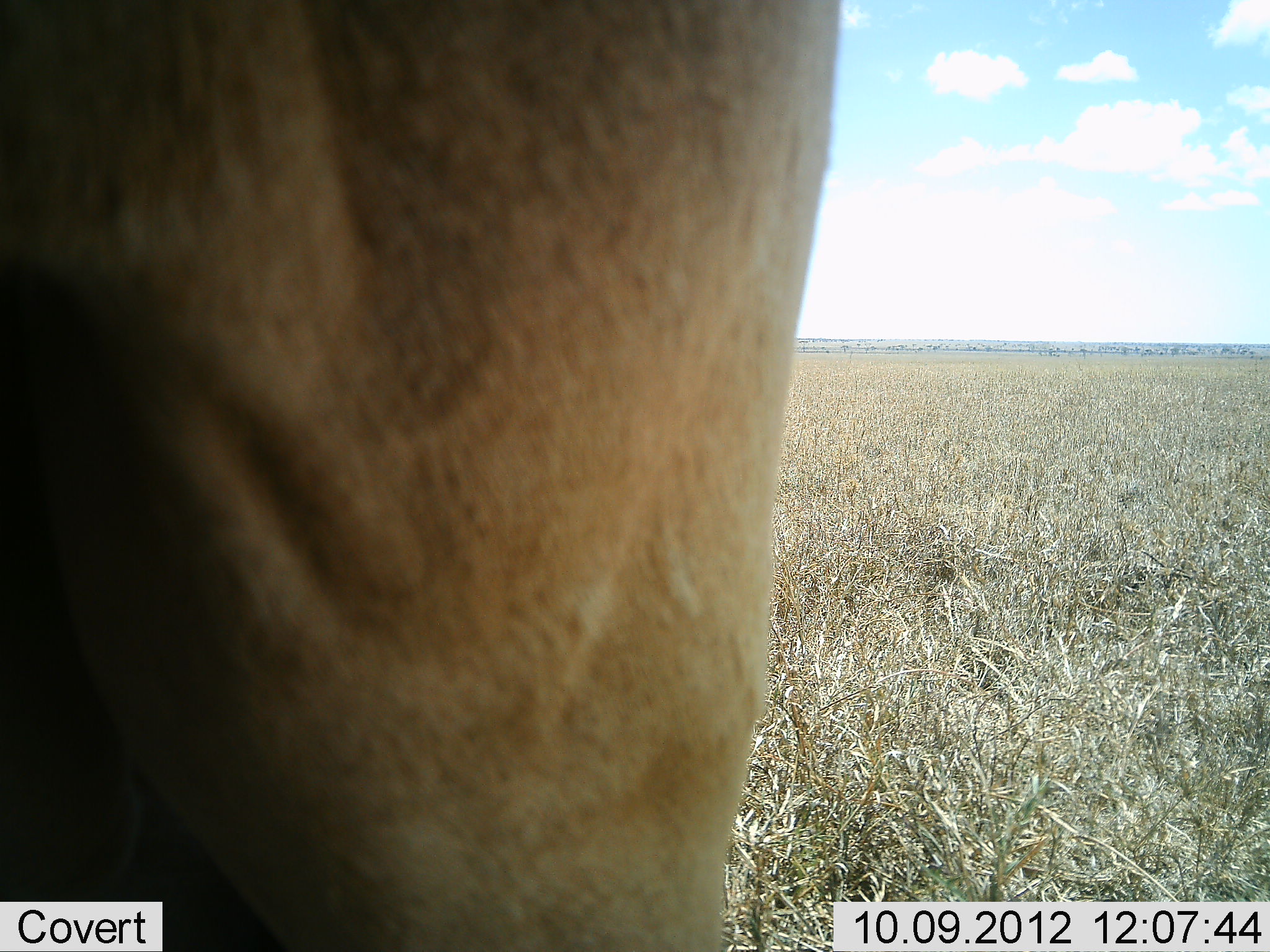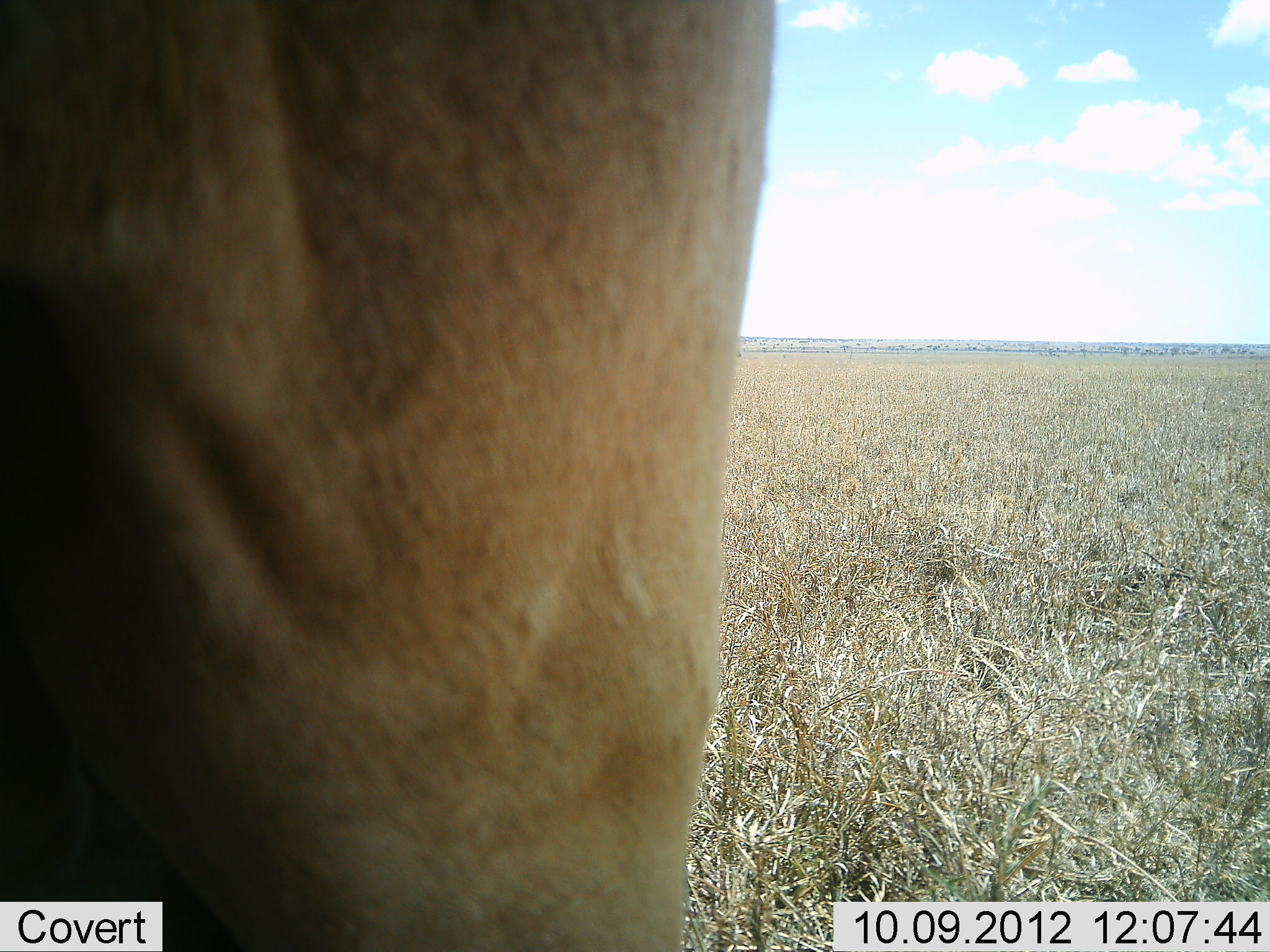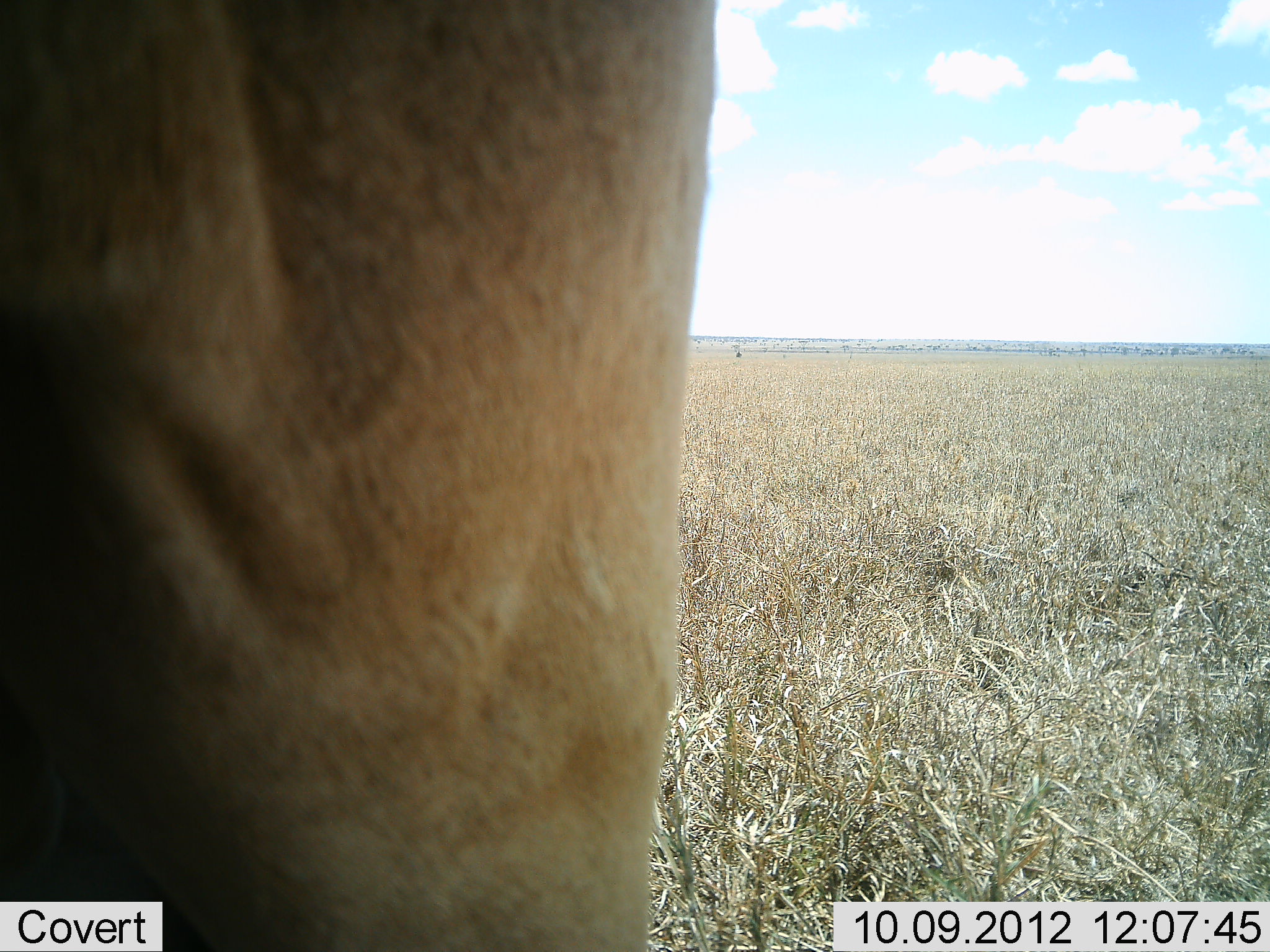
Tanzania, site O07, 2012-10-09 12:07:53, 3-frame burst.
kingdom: Animalia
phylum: Chordata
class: Mammalia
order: Artiodactyla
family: Bovidae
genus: Alcelaphus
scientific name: Alcelaphus buselaphus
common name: hartebeest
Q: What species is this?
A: Hartebeest (Alcelaphus buselaphus).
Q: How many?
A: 1.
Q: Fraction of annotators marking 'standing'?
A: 100%.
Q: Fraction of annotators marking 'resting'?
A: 0%.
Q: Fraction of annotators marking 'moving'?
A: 0%.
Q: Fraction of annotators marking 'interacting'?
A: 0%.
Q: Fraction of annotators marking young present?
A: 0%.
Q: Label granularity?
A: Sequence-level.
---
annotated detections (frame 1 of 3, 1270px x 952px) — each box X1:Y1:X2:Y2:
animal: 0:1:843:952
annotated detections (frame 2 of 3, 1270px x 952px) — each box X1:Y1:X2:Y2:
animal: 0:1:777:952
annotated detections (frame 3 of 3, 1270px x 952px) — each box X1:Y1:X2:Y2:
animal: 0:1:719:952